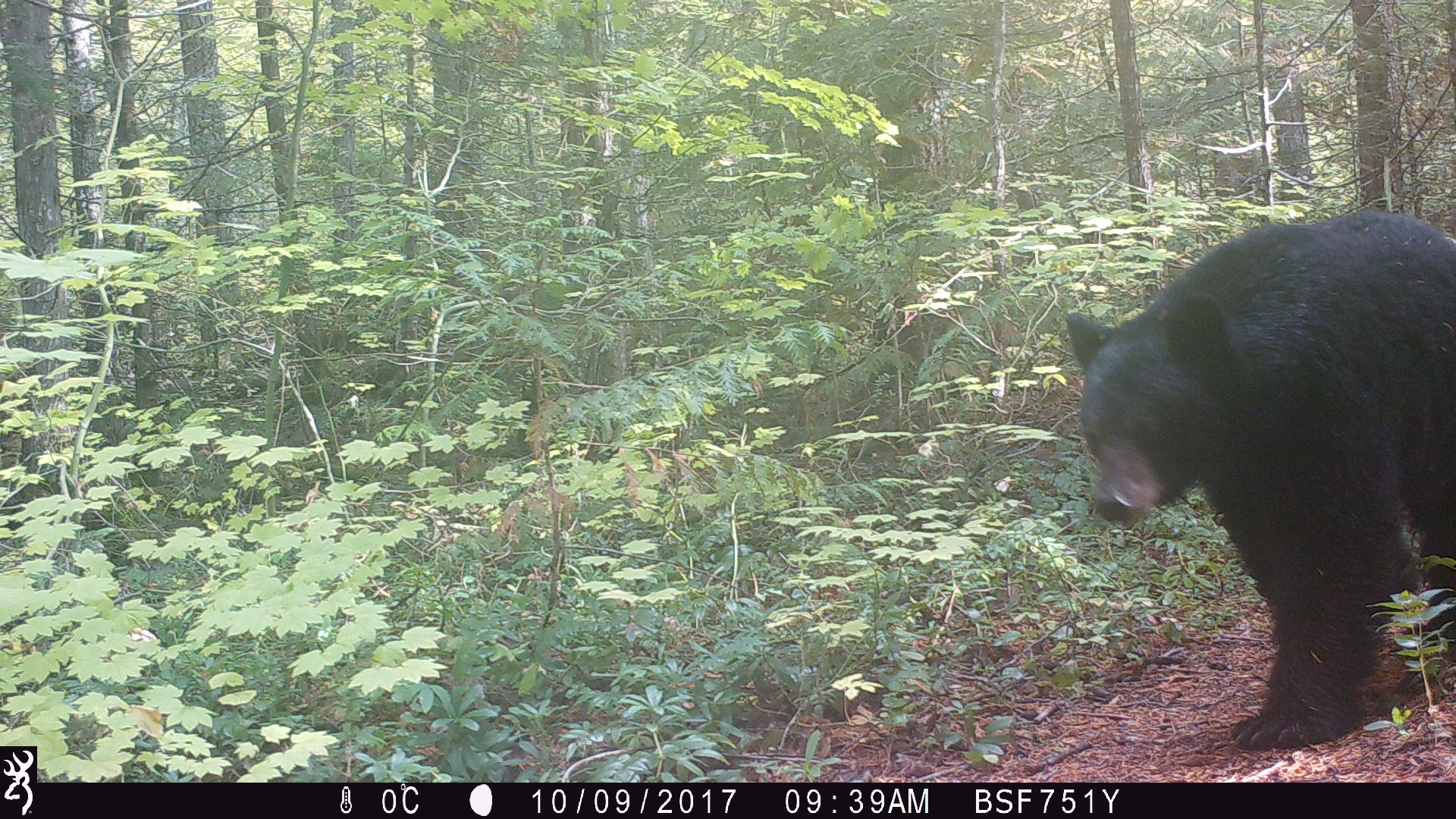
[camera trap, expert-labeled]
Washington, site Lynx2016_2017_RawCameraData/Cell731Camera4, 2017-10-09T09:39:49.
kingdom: Animalia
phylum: Chordata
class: Mammalia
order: Carnivora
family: Ursidae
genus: Ursus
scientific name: Ursus americanus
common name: american black bear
Ursus americanus (american black bear). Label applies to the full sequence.